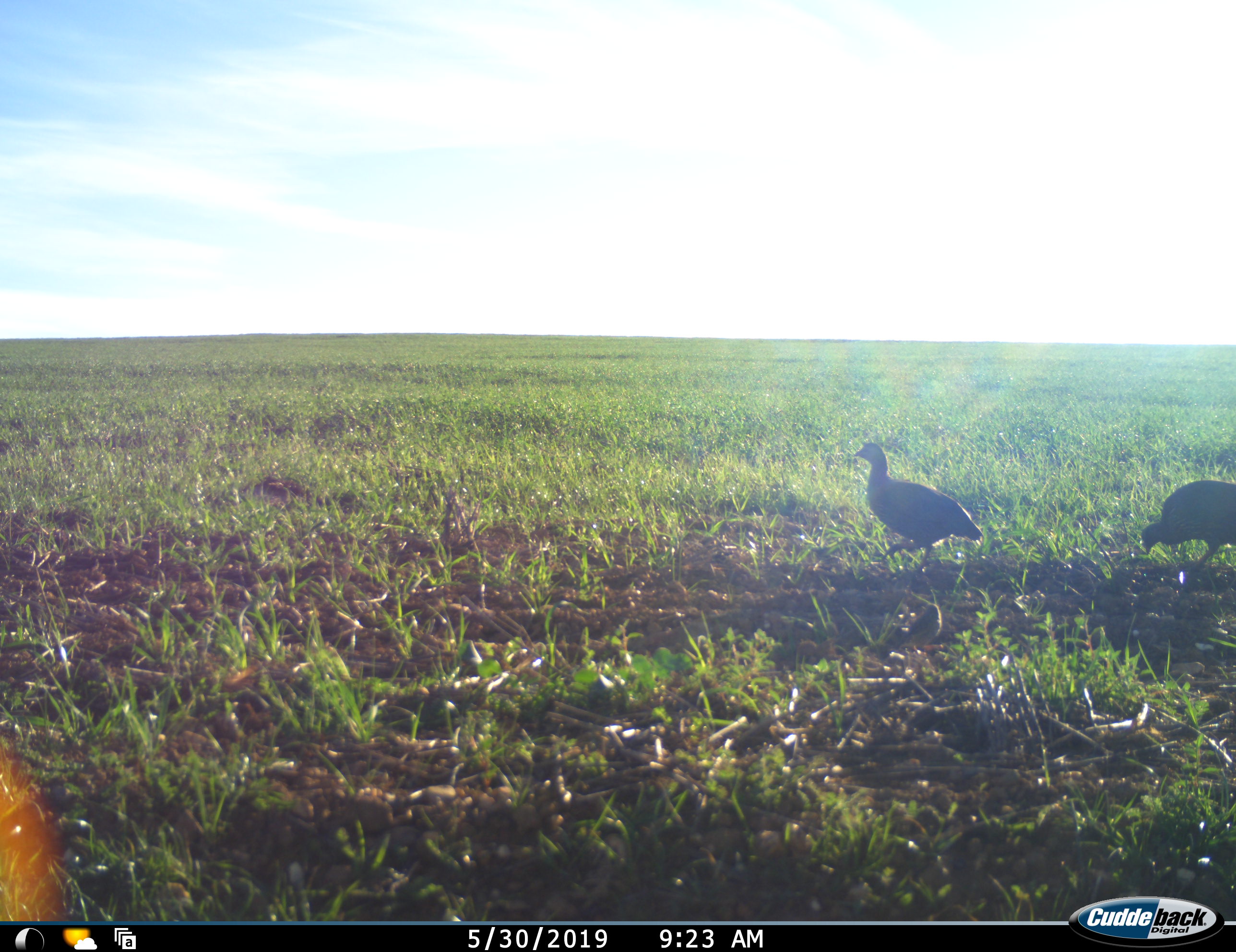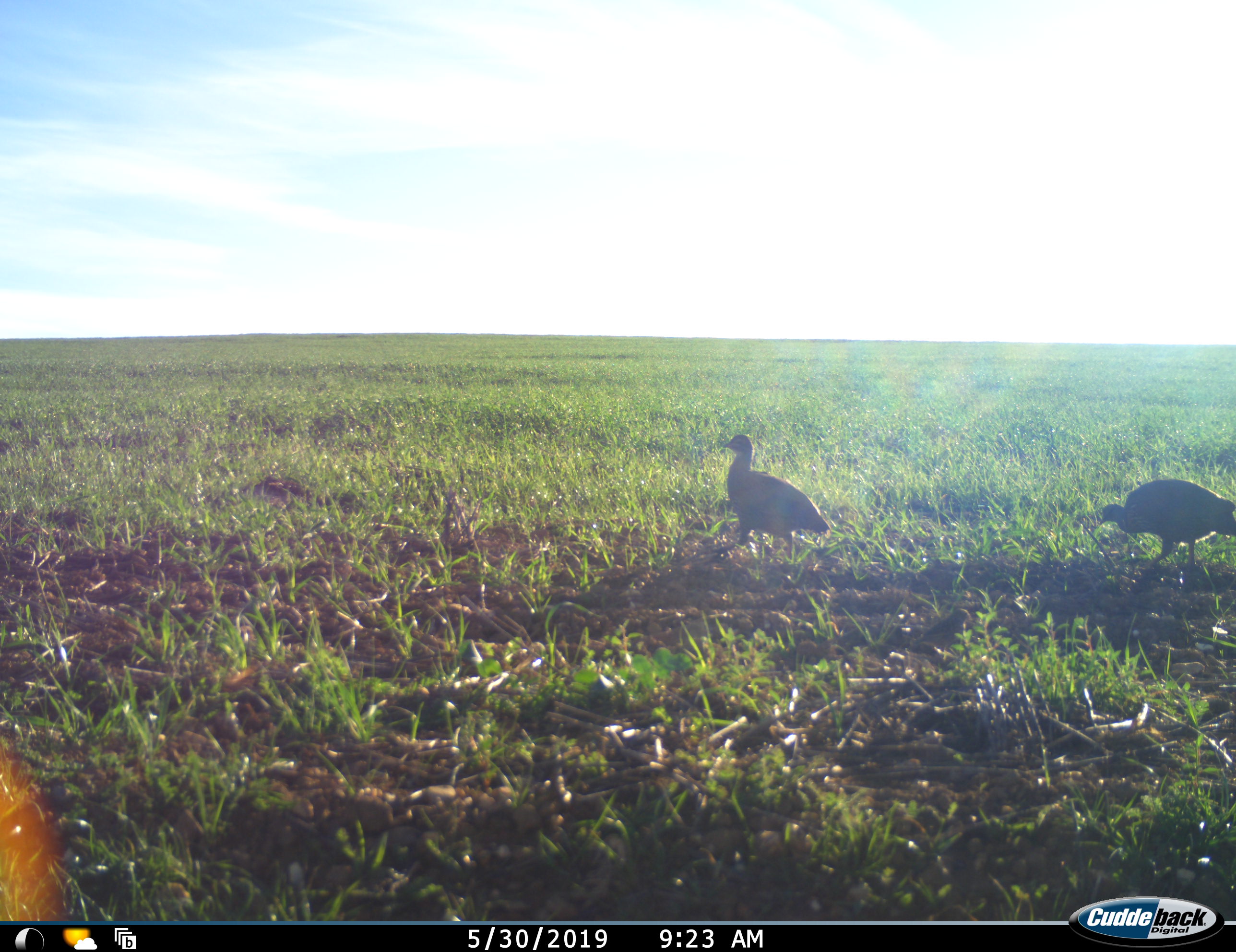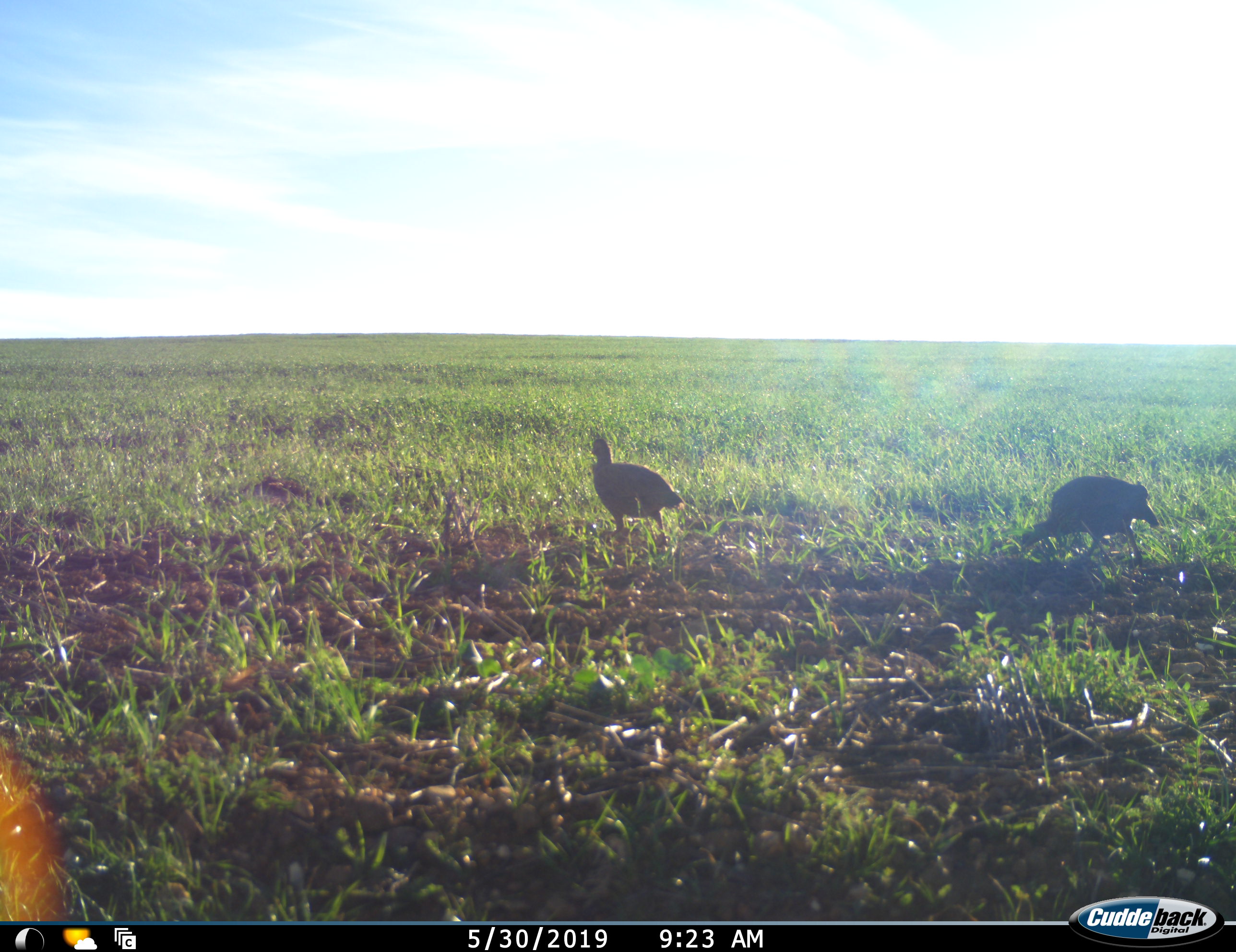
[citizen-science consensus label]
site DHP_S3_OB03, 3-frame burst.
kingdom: Animalia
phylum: Chordata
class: Aves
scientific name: Aves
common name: bird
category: birdother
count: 2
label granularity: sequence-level